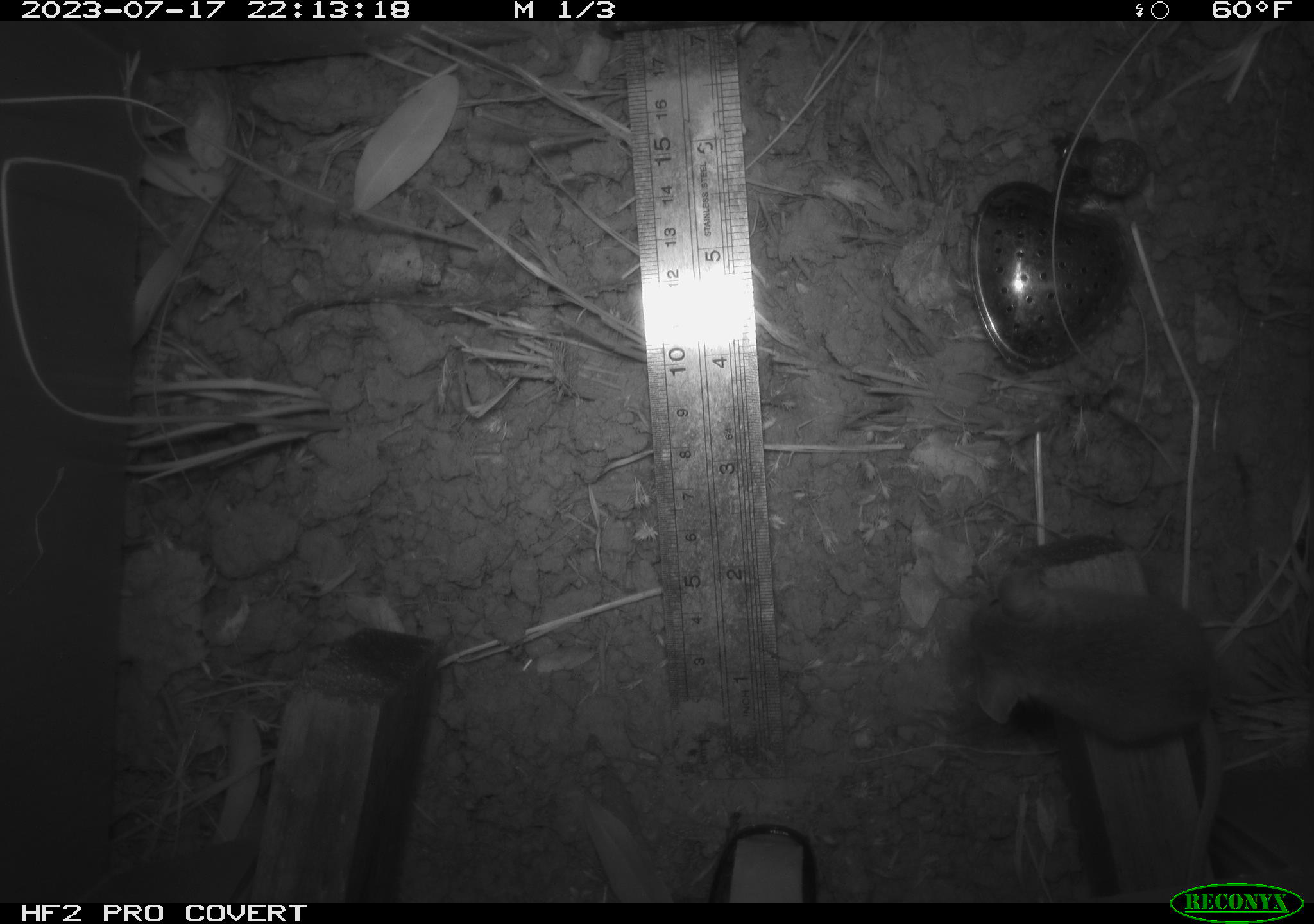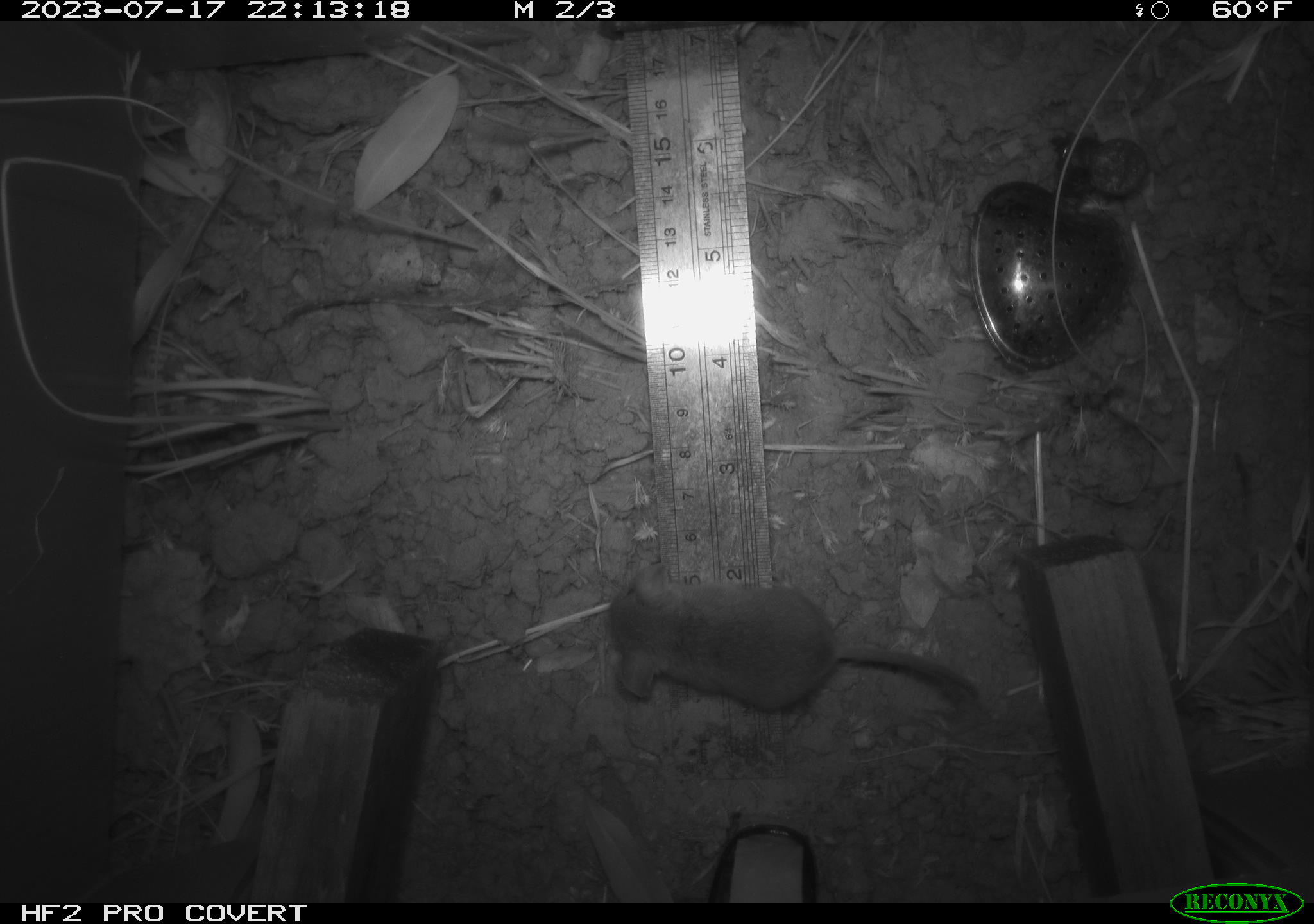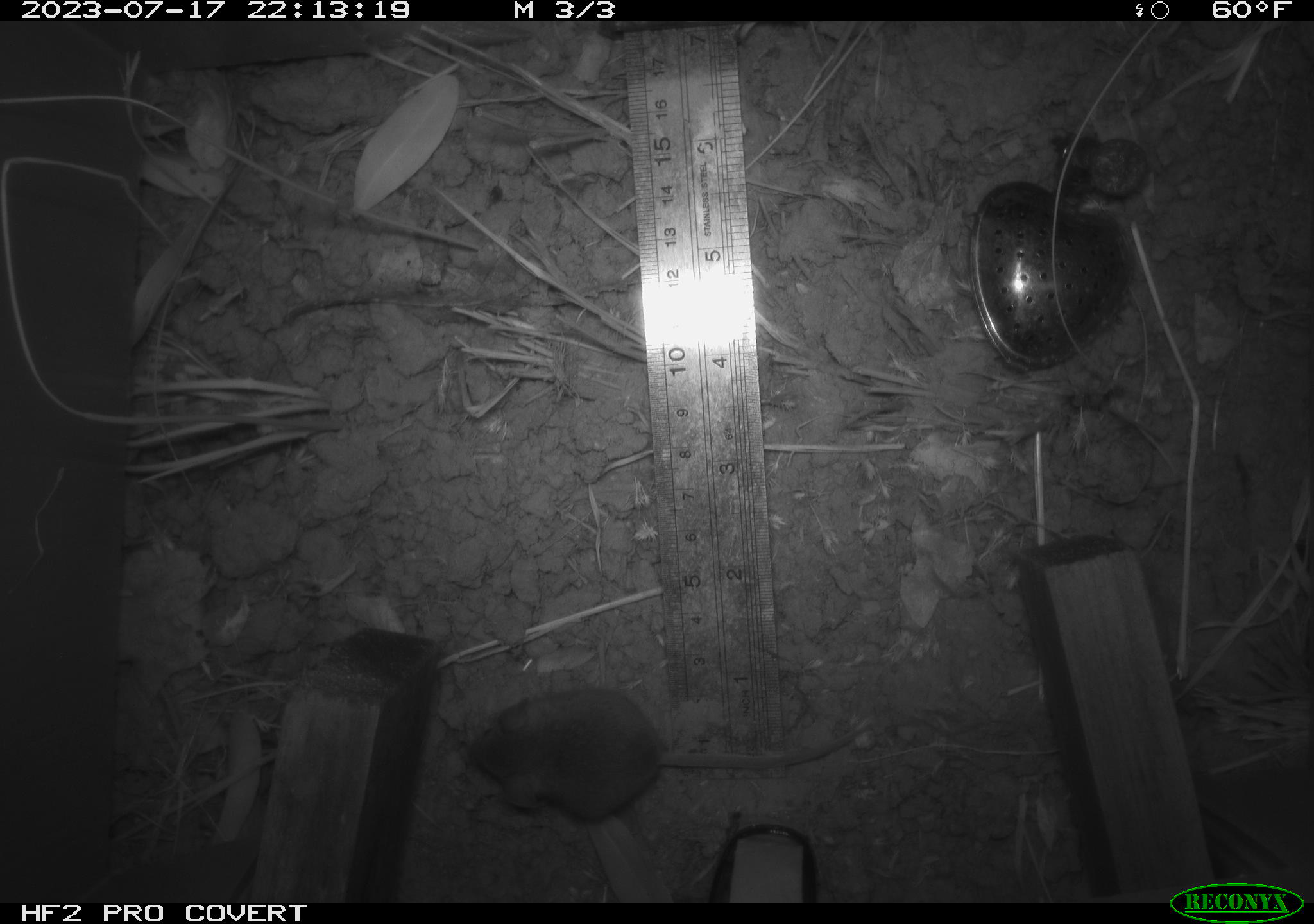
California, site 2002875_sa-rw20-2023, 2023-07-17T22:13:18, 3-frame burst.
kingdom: Animalia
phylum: Chordata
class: Mammalia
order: Rodentia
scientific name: Rodentia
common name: mouse species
Mouse species (Rodentia).